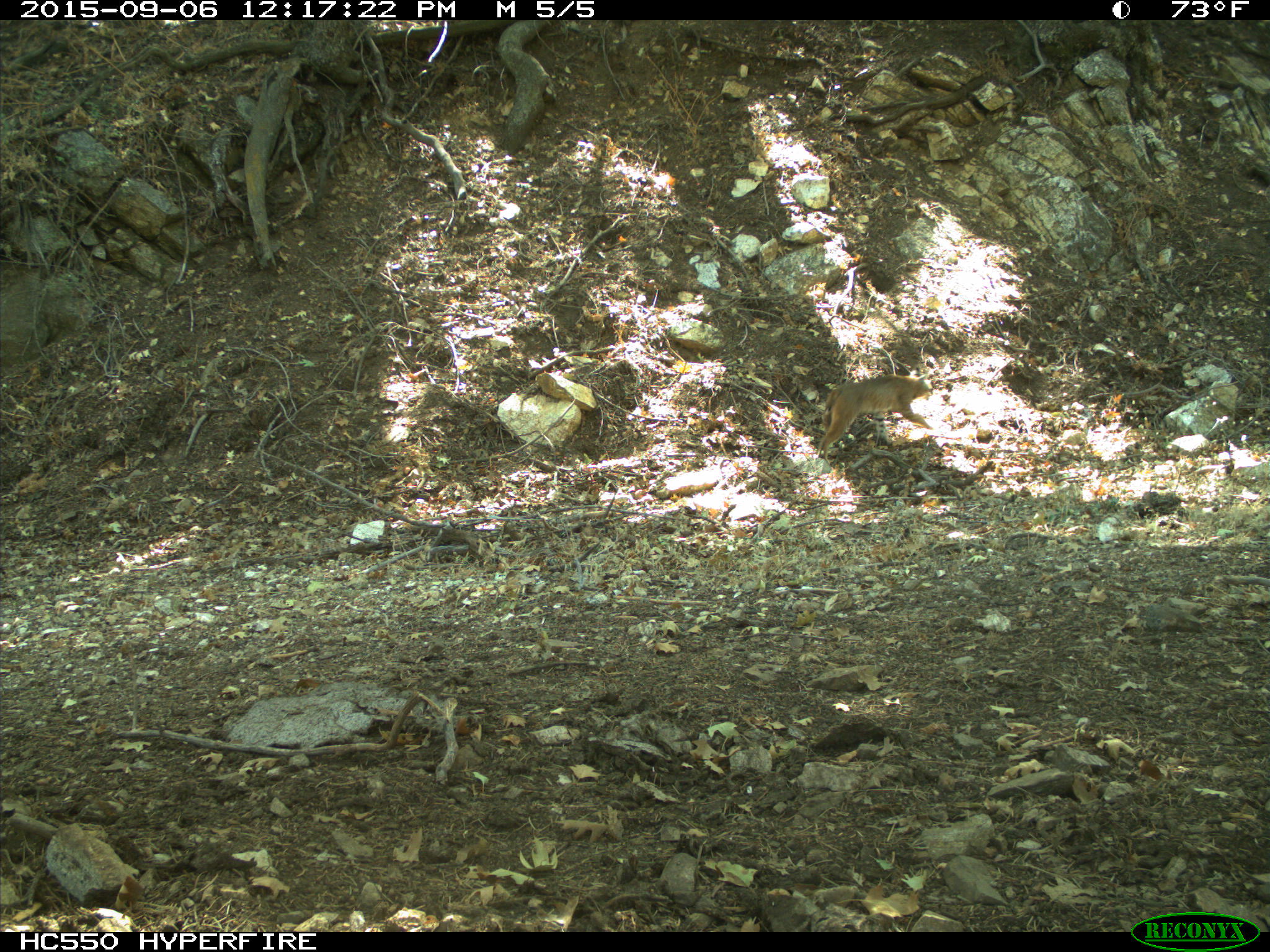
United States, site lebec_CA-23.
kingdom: Animalia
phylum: Chordata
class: Mammalia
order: Carnivora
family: Felidae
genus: Lynx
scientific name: Lynx rufus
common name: bobcat